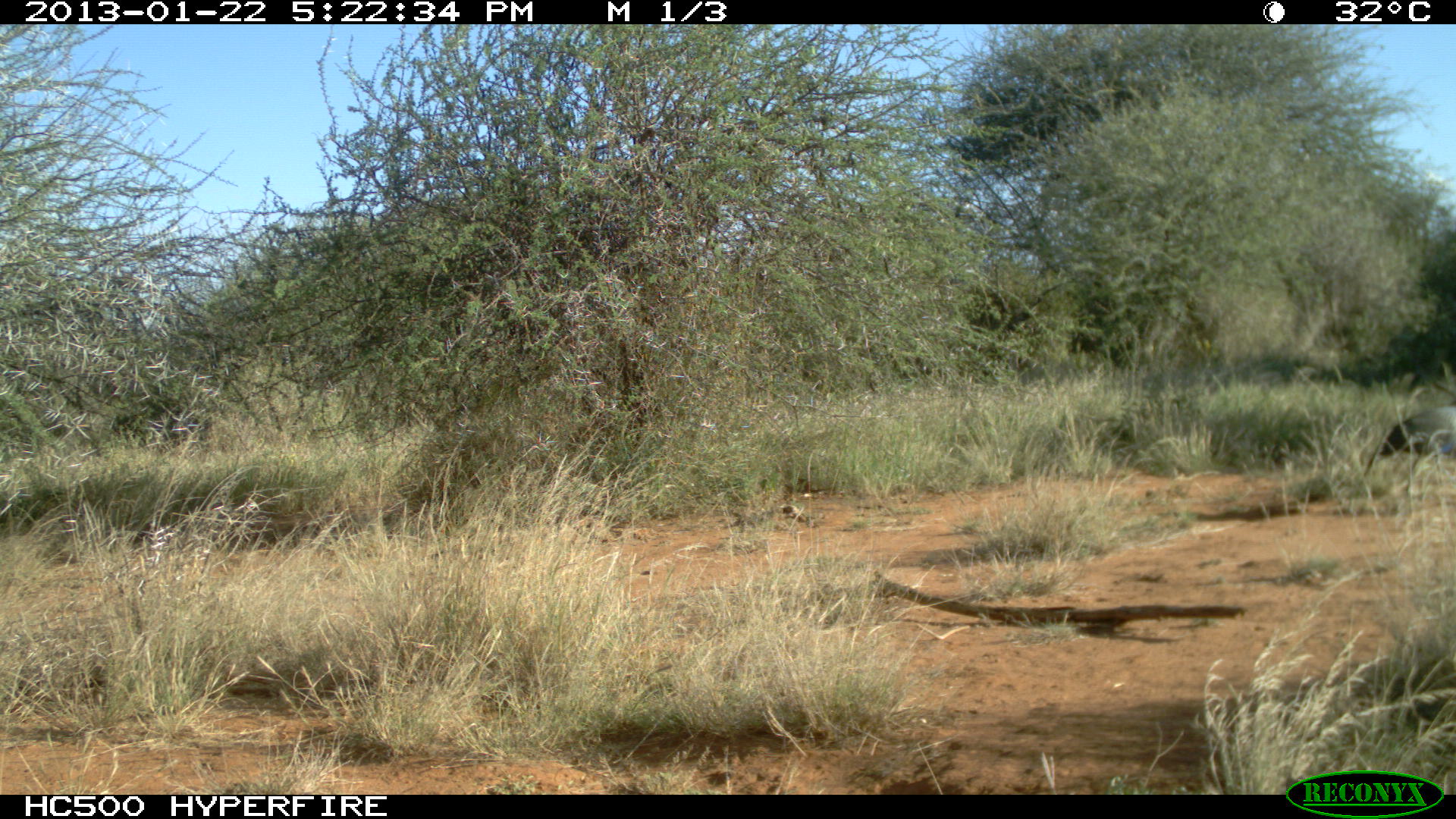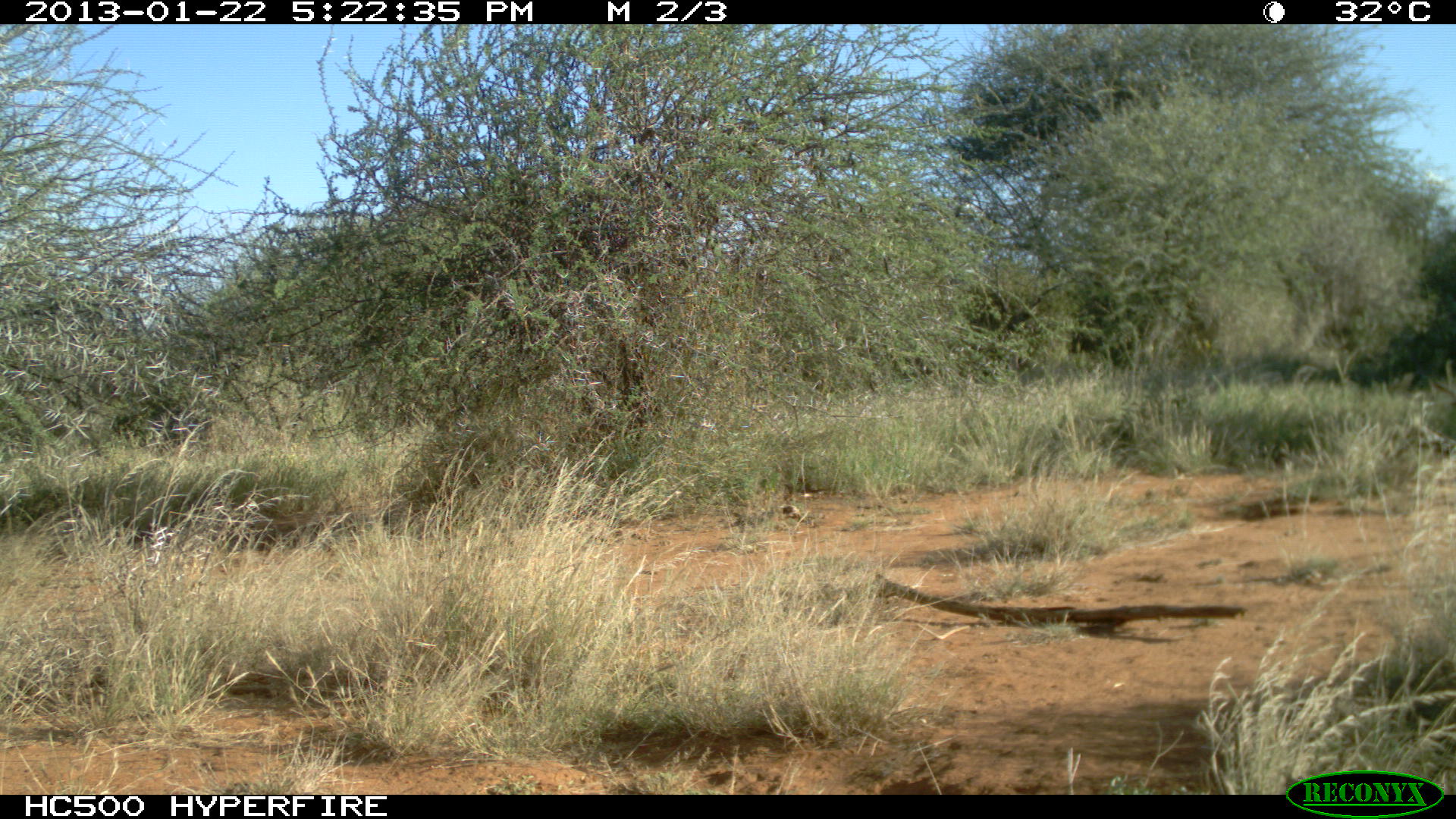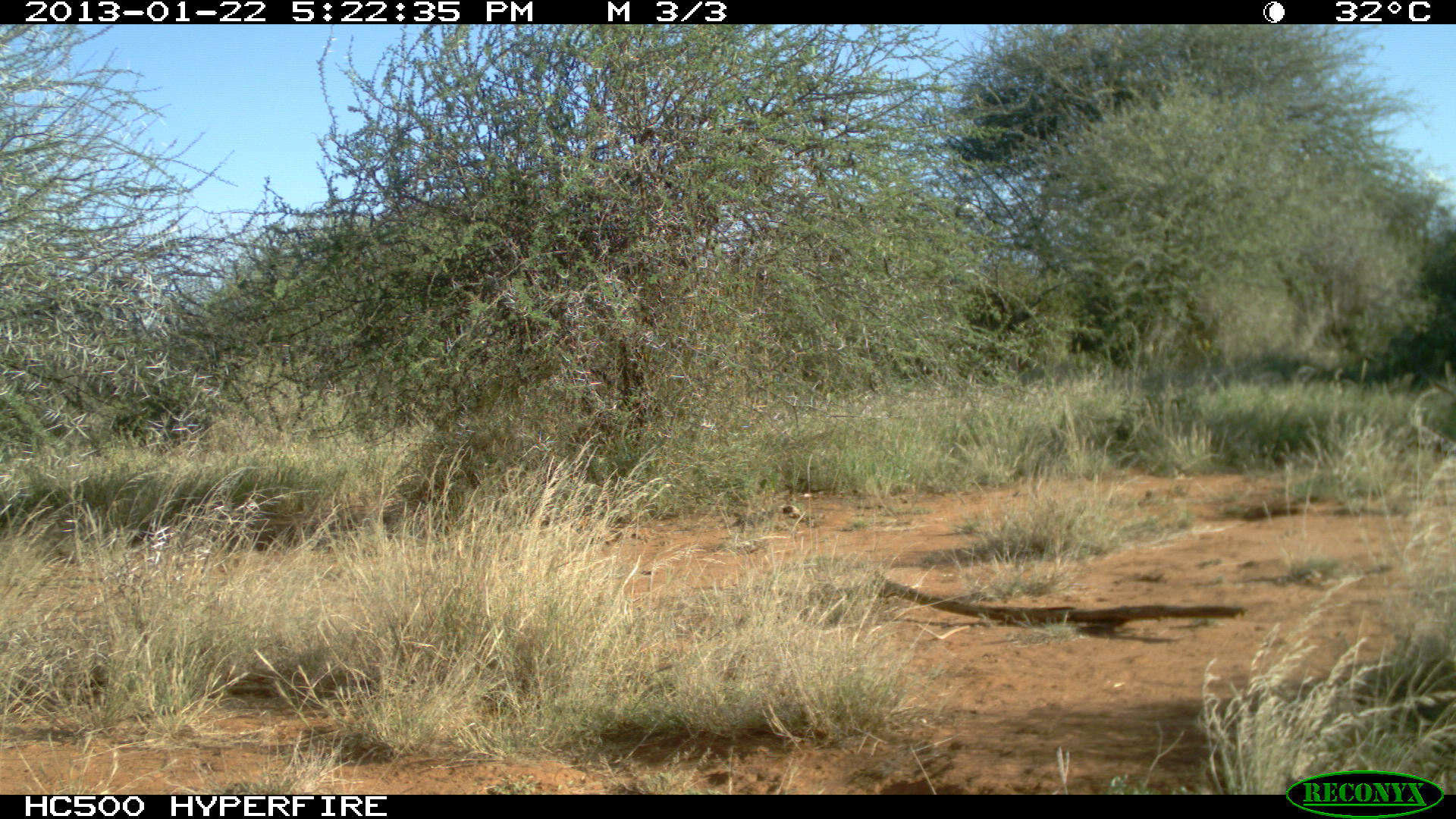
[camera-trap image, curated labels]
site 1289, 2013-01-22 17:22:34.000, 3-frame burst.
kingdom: Animalia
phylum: Chordata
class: Aves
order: Galliformes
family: Numididae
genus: Acryllium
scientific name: Acryllium vulturinum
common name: vulturine guineafowl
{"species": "Acryllium vulturinum (vulturine guineafowl)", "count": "1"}